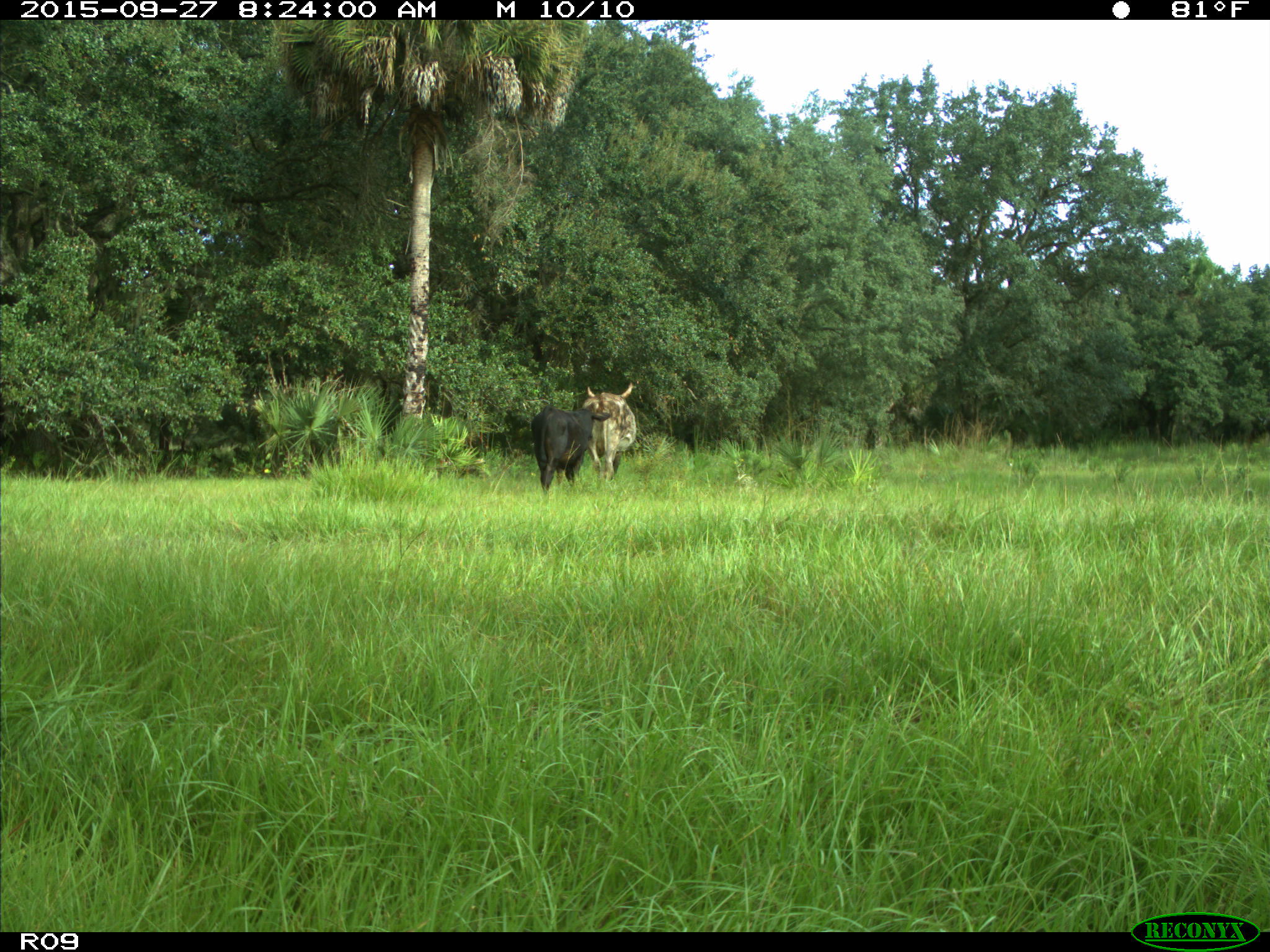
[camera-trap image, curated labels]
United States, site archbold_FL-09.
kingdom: Animalia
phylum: Chordata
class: Mammalia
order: Artiodactyla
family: Bovidae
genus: Bos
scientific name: Bos taurus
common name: domestic cow